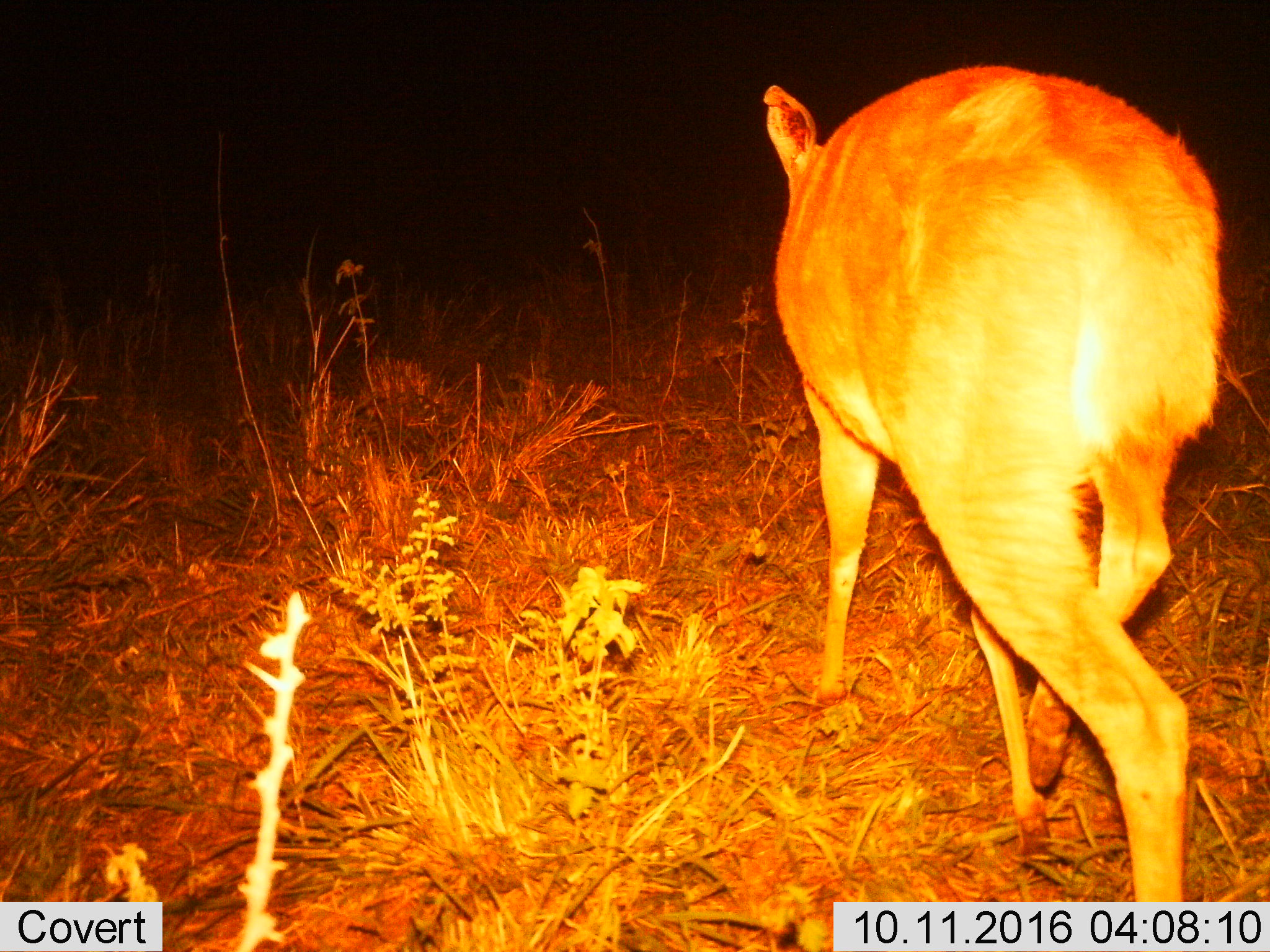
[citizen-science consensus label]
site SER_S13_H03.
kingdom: Animalia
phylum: Chordata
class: Mammalia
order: Artiodactyla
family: Bovidae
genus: Madoqua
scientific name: Madoqua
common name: dik-dik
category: dikdik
Dikdik (dik-dik) (Madoqua), count 1. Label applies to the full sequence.